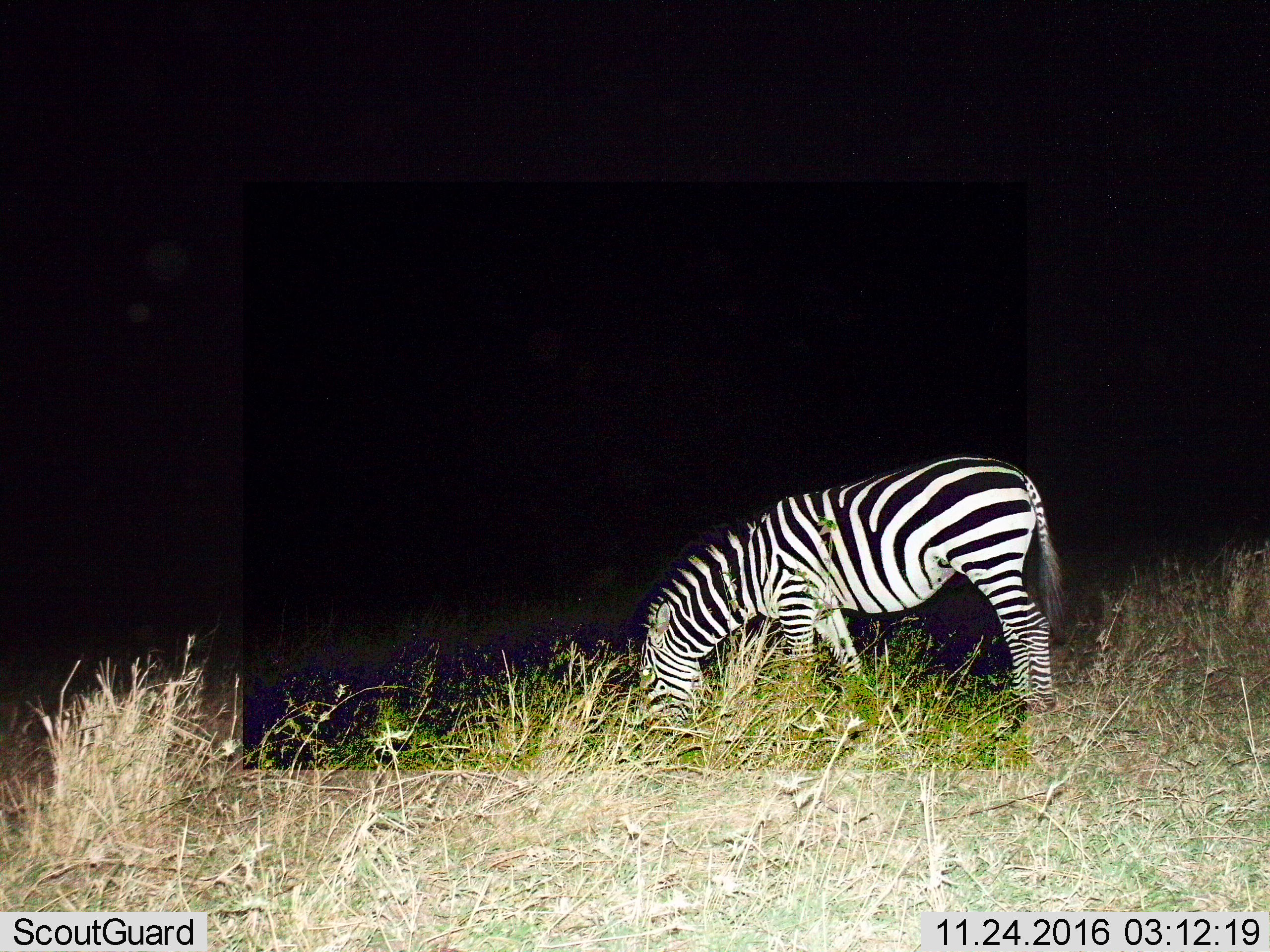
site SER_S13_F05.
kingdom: Animalia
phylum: Chordata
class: Mammalia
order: Perissodactyla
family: Equidae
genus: Equus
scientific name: Equus quagga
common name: plains zebra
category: zebraplains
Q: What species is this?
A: Zebraplains (plains zebra) (Equus quagga).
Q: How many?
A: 1.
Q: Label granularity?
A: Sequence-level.